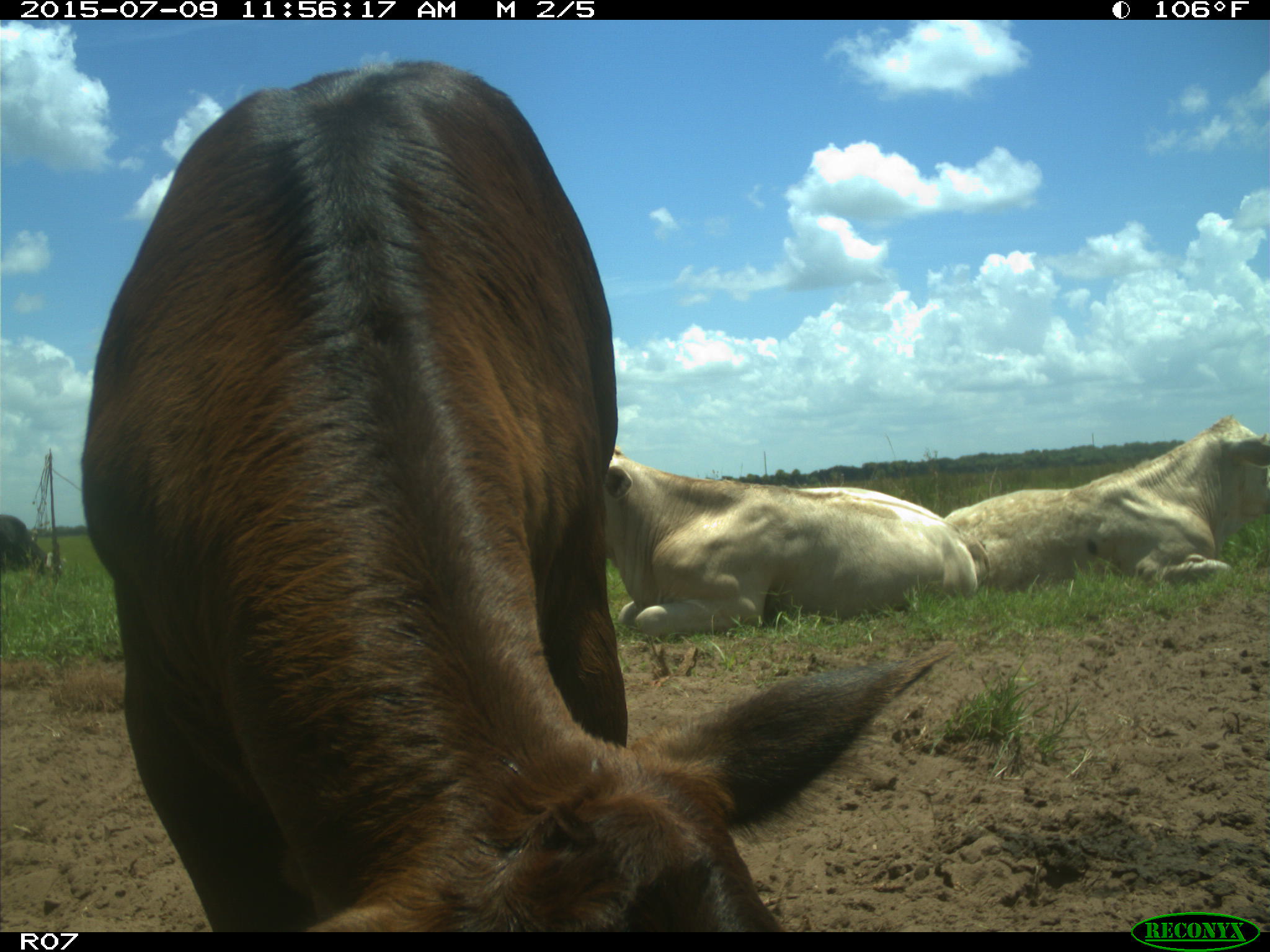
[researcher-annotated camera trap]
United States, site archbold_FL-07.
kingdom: Animalia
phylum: Chordata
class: Mammalia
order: Artiodactyla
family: Bovidae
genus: Bos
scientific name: Bos taurus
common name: domestic cow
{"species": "Bos taurus (domestic cow)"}